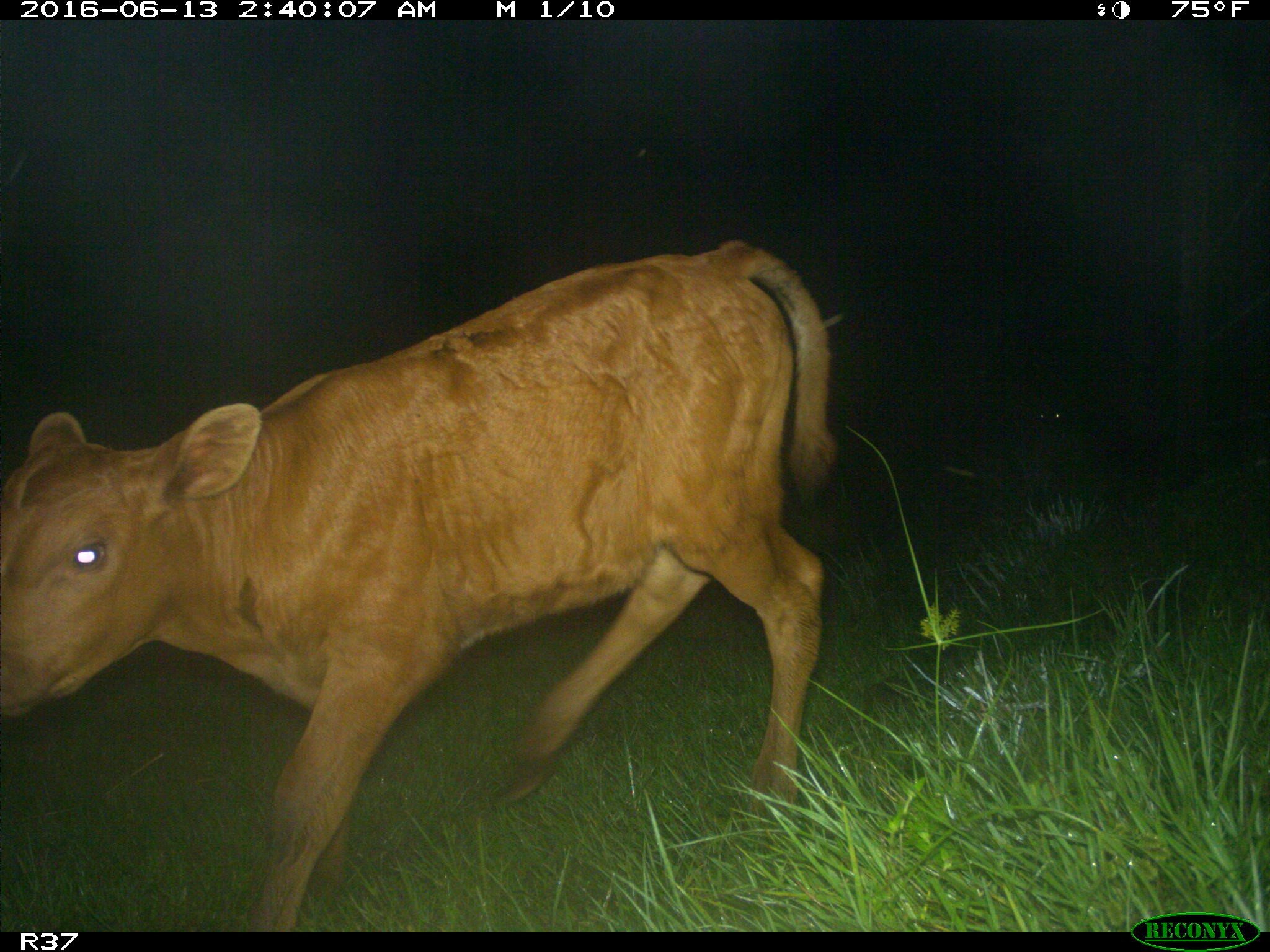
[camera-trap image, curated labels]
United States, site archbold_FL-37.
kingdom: Animalia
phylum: Chordata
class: Mammalia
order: Artiodactyla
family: Bovidae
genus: Bos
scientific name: Bos taurus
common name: domestic cow